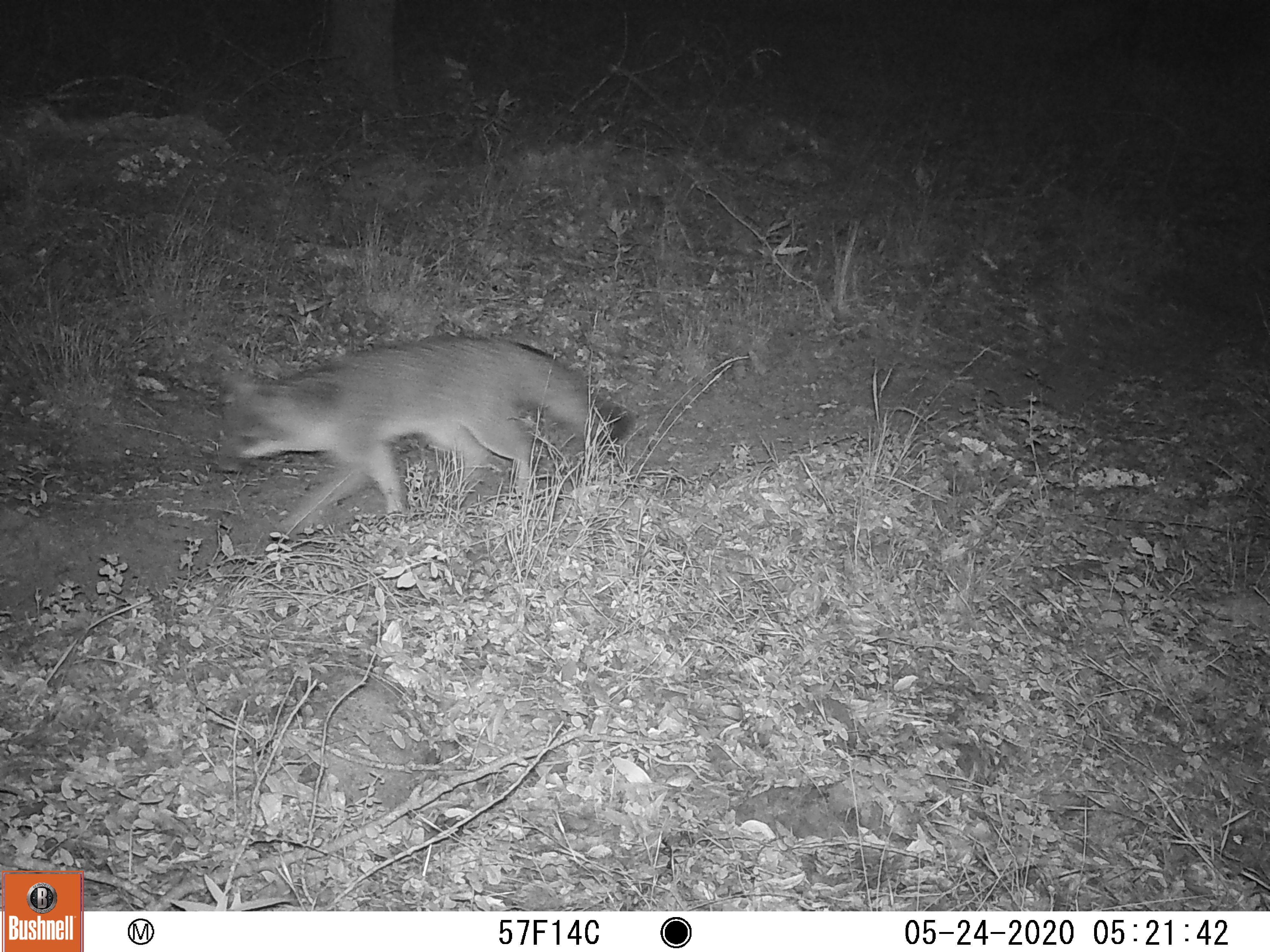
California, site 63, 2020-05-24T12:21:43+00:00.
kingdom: Animalia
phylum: Chordata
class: Mammalia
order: Carnivora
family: Canidae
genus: Urocyon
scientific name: Urocyon cinereoargenteus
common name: gray fox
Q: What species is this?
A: Gray fox (Urocyon cinereoargenteus).